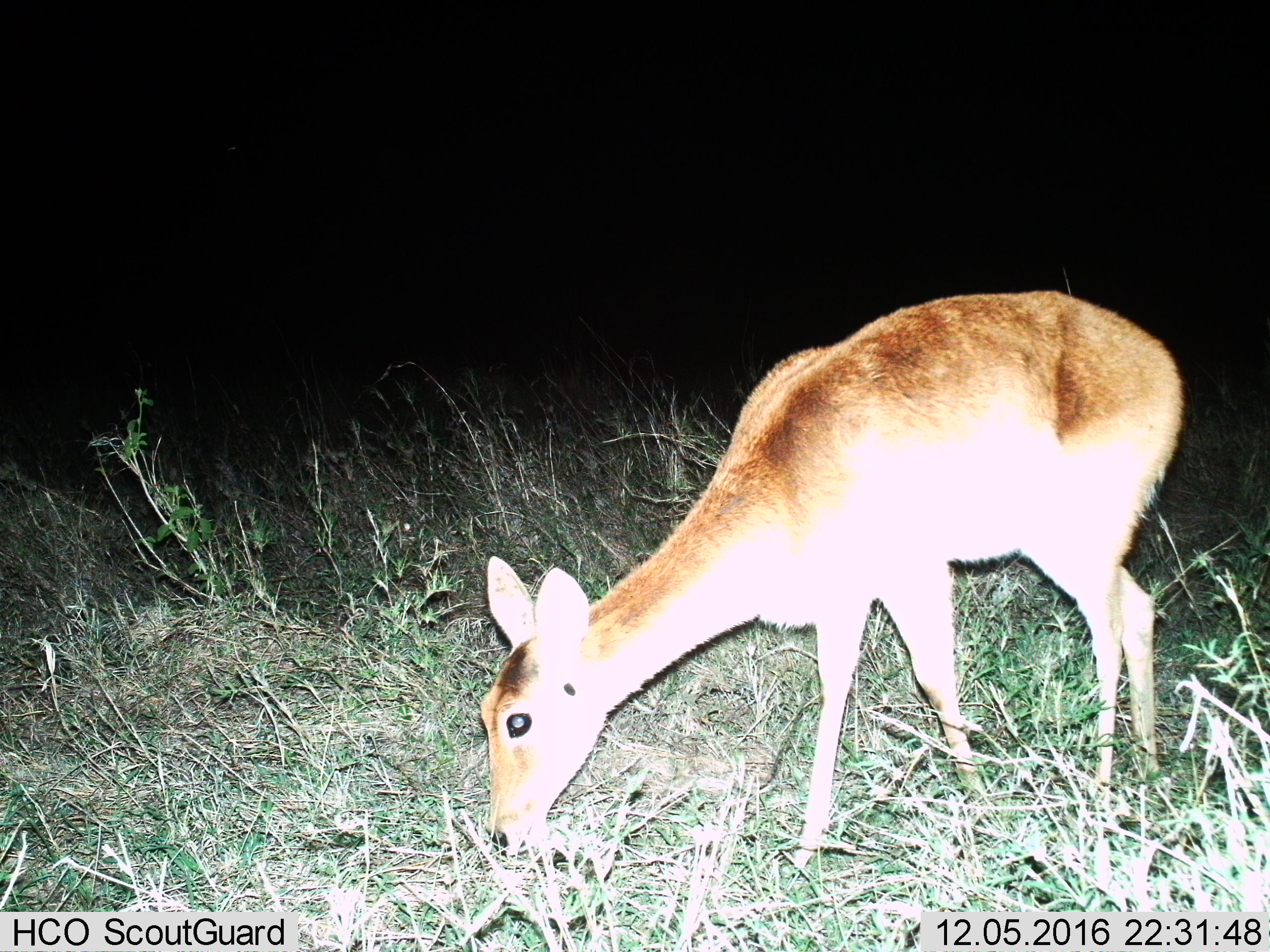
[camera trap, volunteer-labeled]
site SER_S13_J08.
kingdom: Animalia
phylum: Chordata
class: Mammalia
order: Artiodactyla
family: Bovidae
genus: Redunca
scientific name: Redunca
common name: reedbuck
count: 1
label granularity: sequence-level